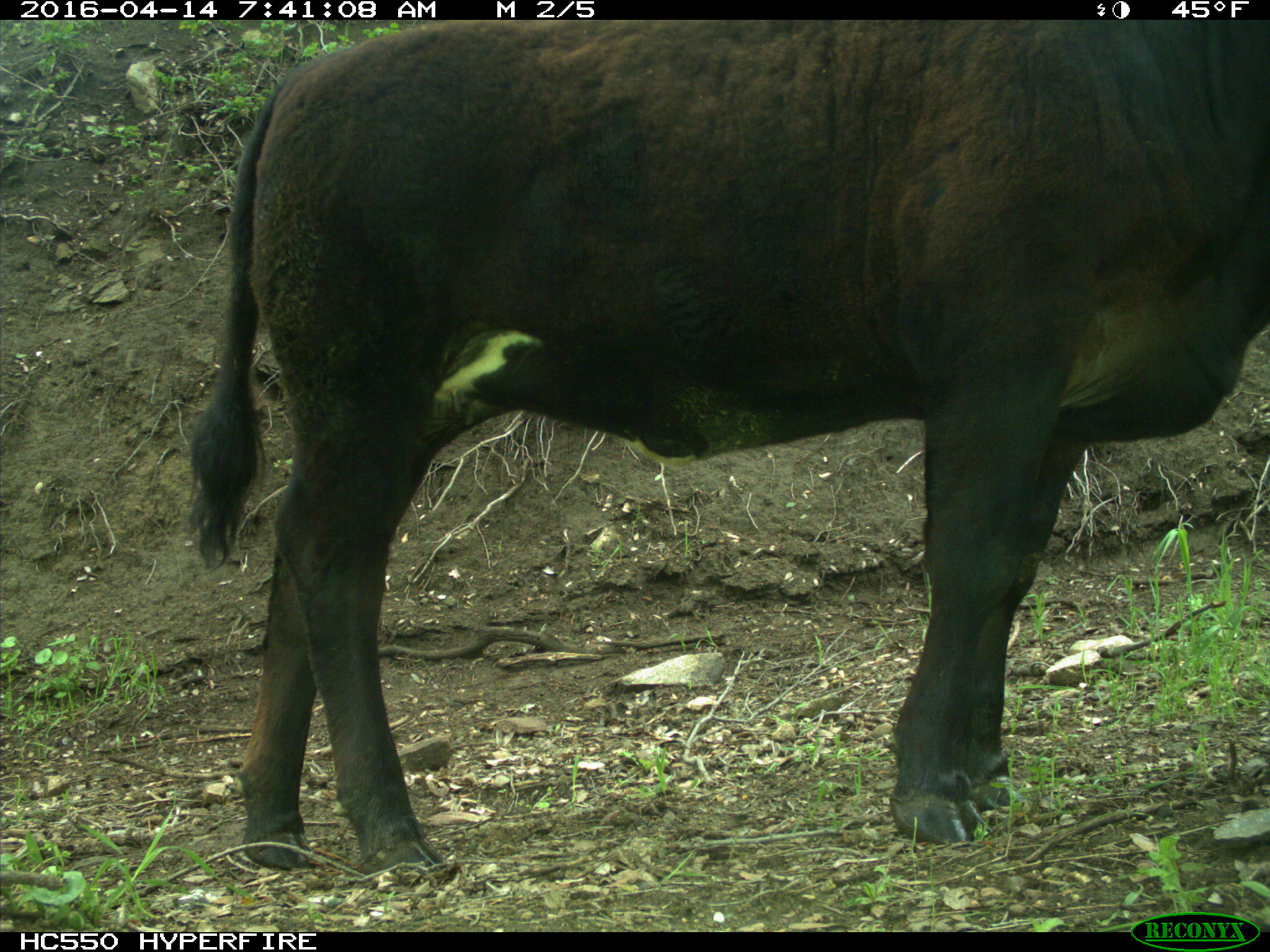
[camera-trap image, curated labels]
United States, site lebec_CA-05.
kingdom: Animalia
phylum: Chordata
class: Mammalia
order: Artiodactyla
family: Bovidae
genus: Bos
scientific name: Bos taurus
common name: domestic cow